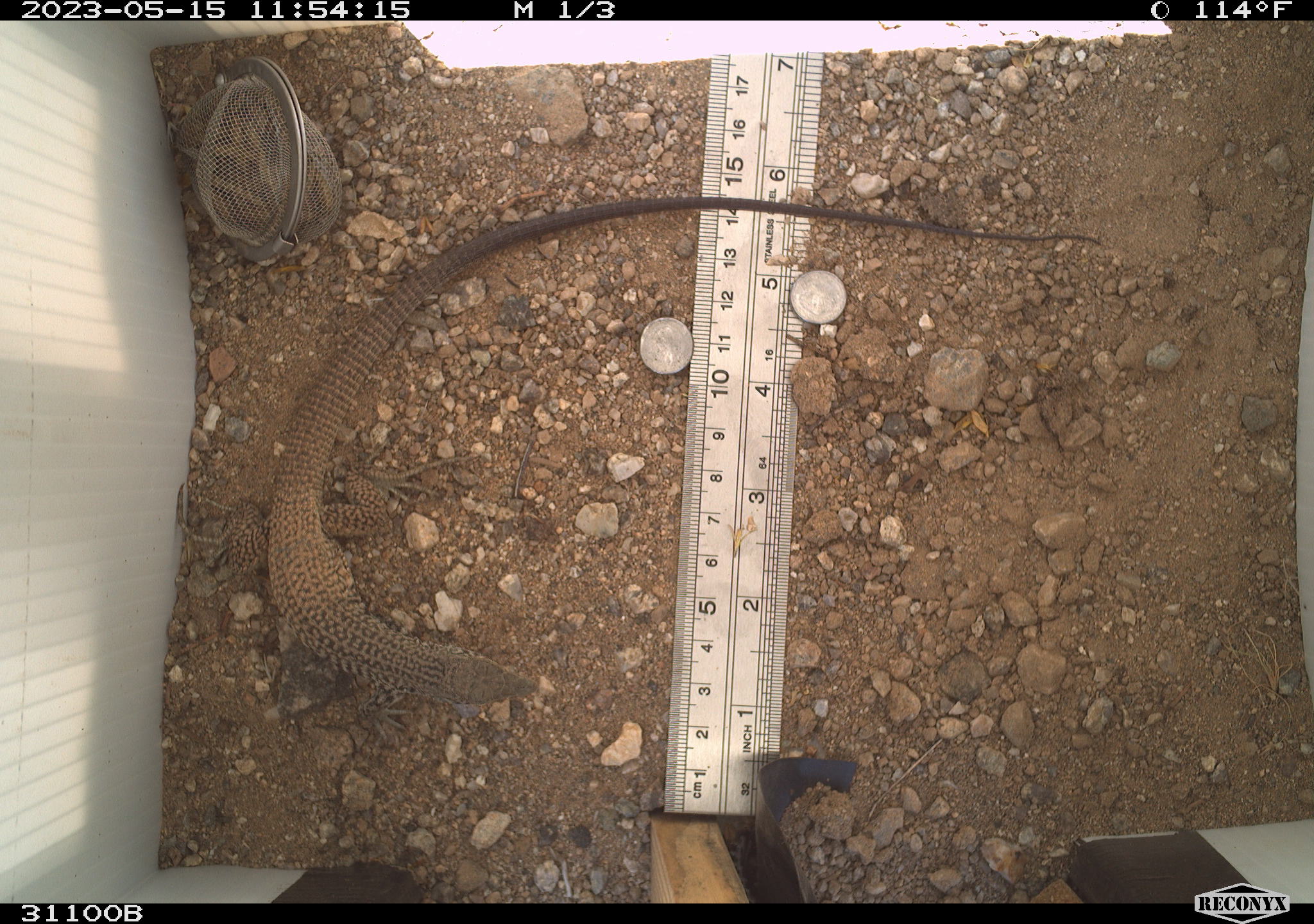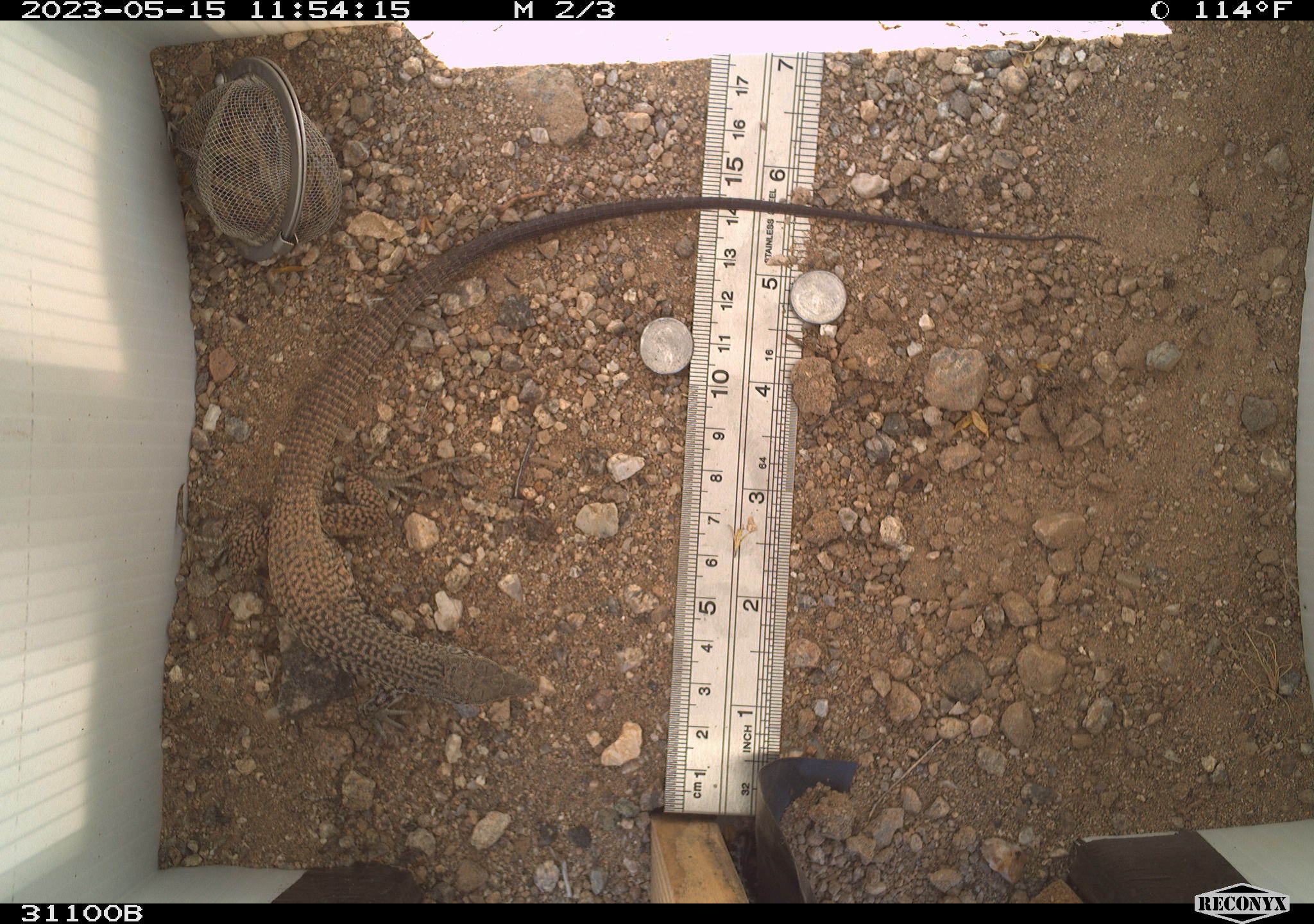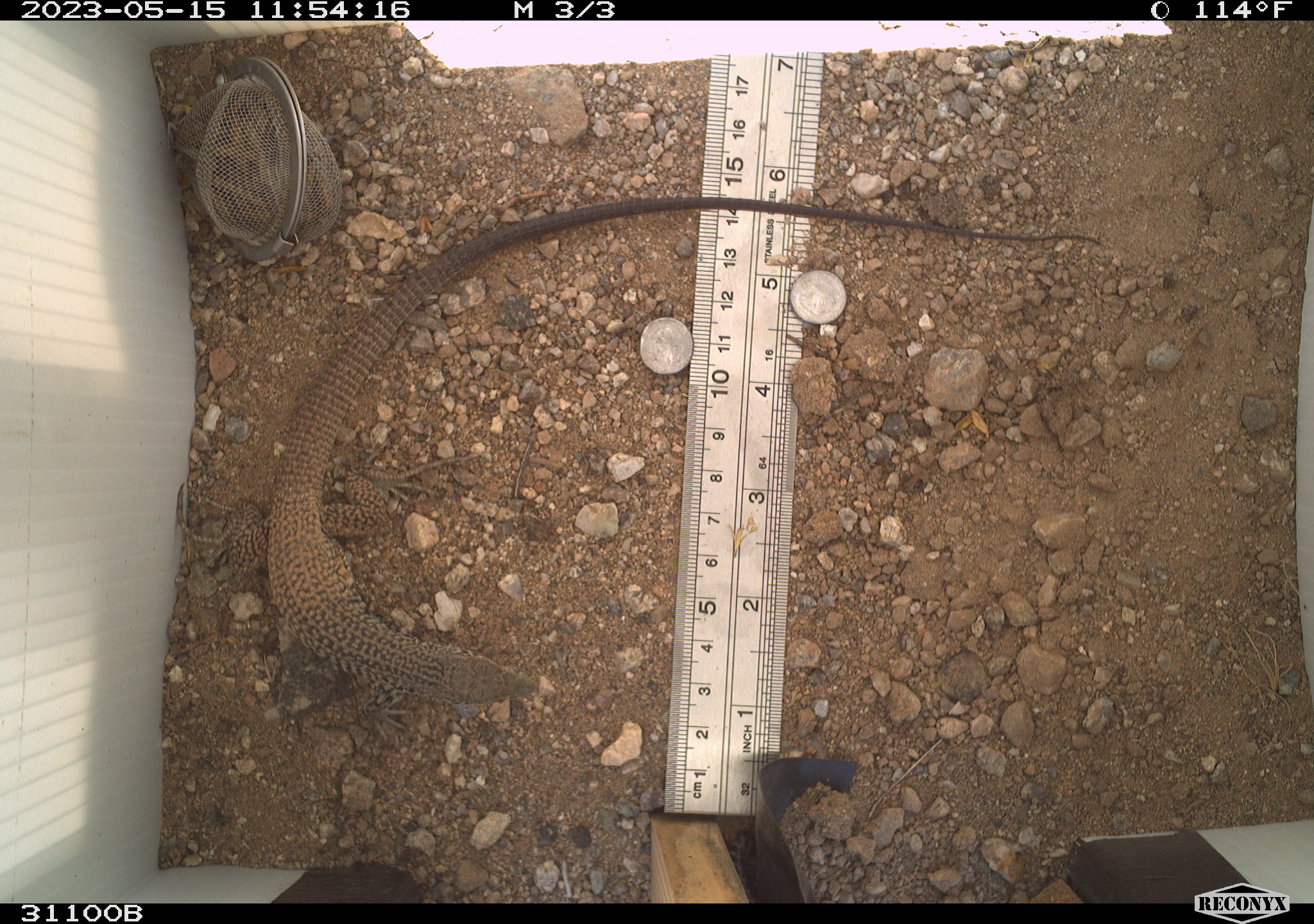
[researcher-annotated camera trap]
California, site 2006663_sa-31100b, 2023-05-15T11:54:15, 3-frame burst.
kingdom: Animalia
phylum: Chordata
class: Reptilia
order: Squamata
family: Teiidae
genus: Aspidoscelis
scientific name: Aspidoscelis tigris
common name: western whiptail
Western whiptail (Aspidoscelis tigris).